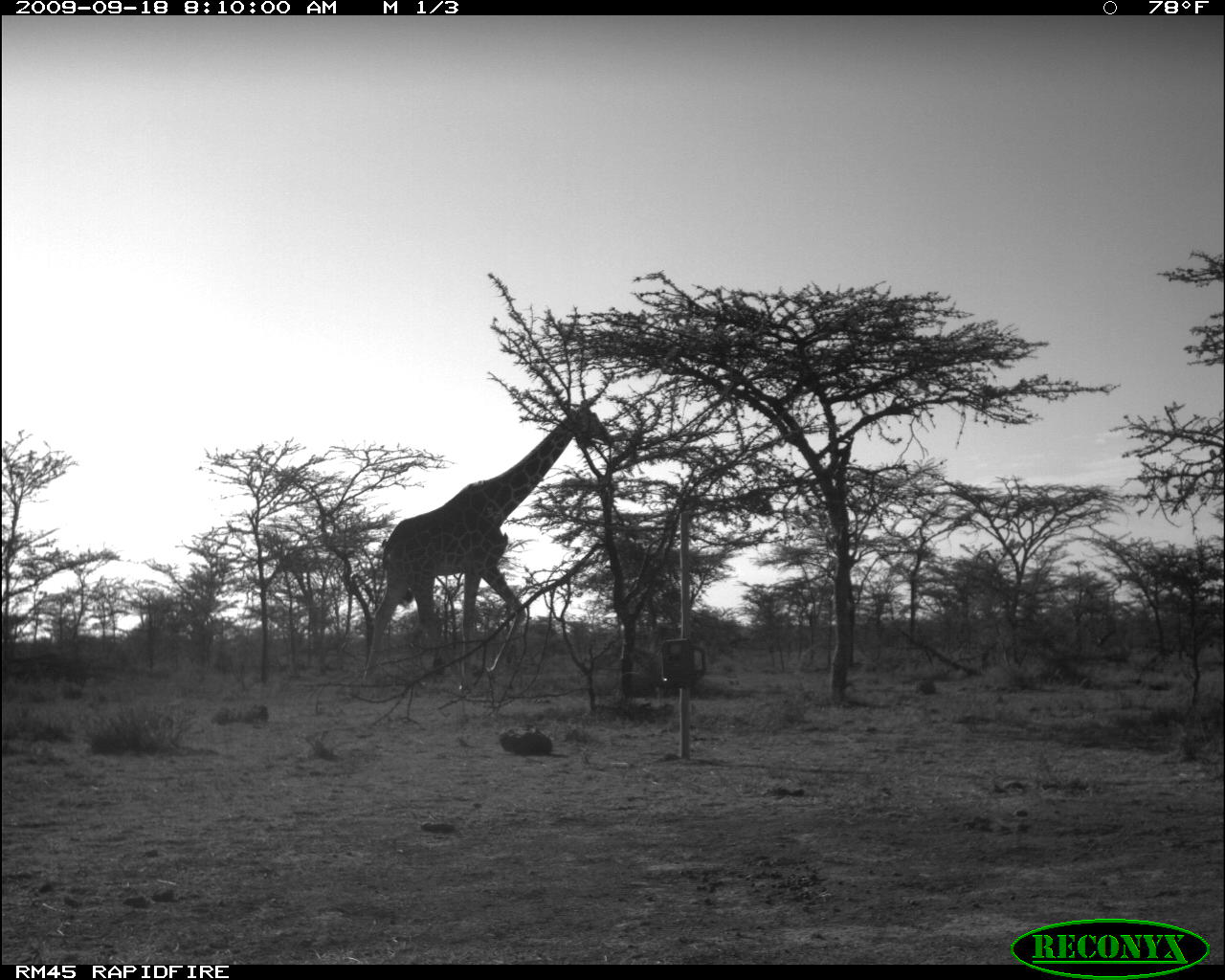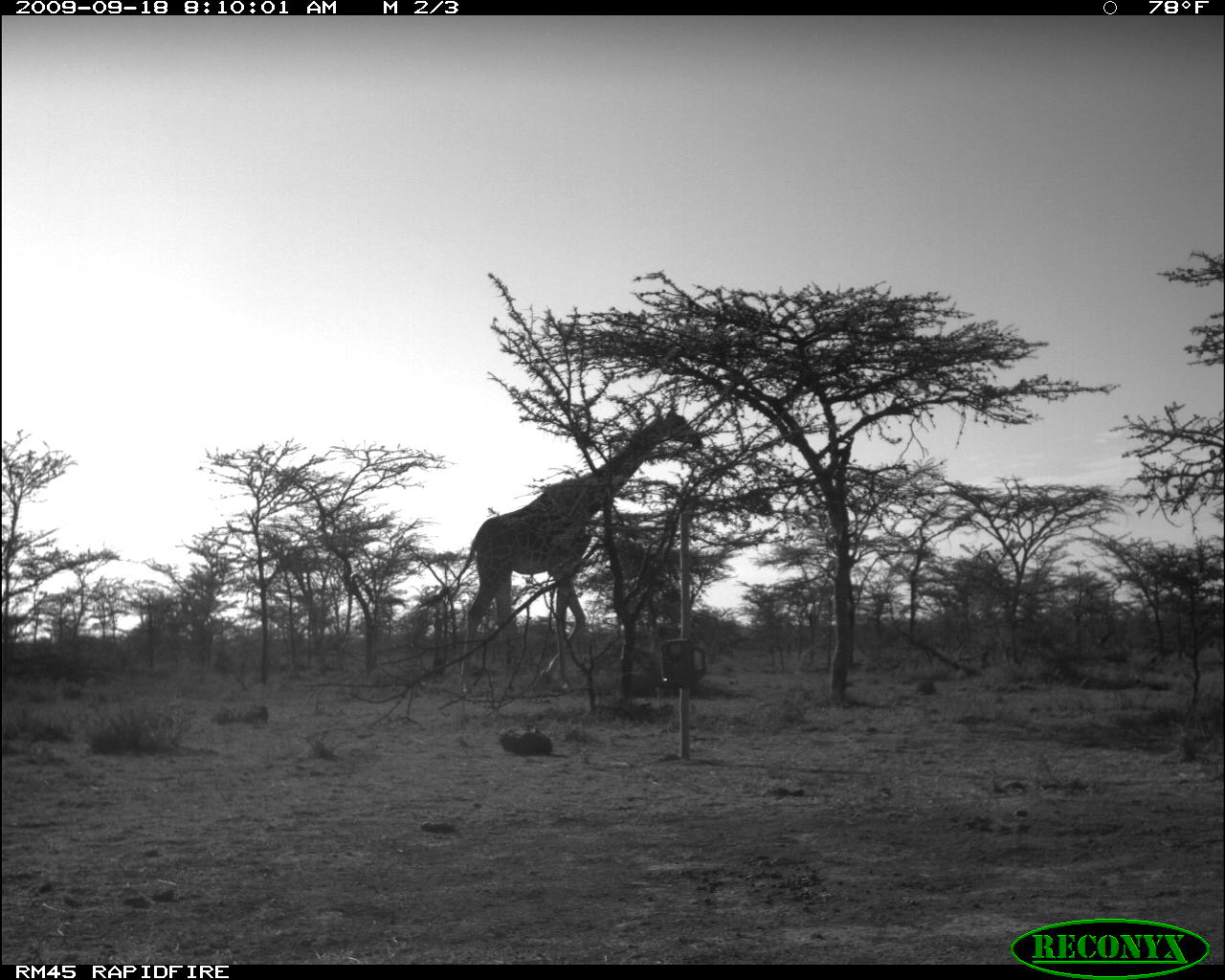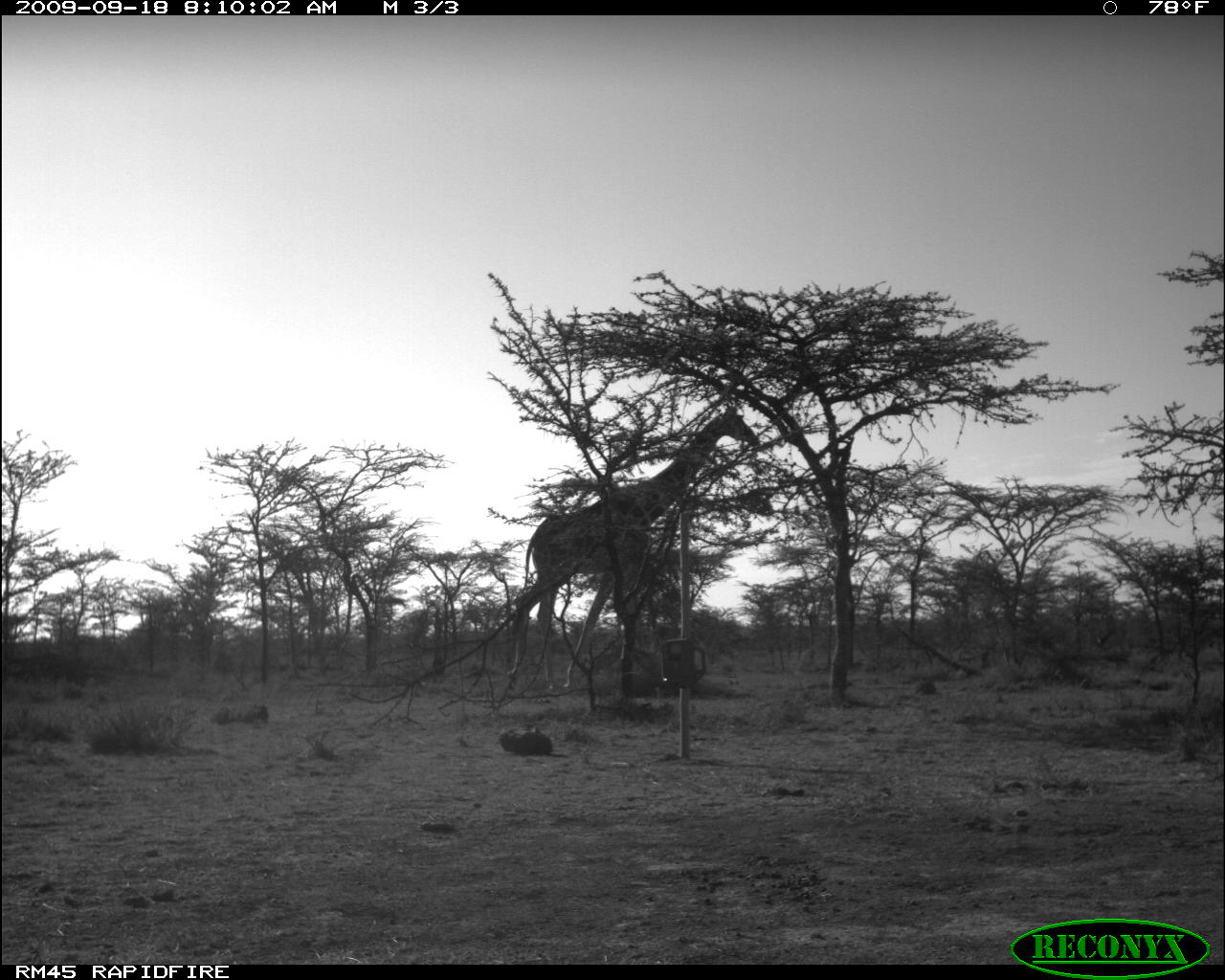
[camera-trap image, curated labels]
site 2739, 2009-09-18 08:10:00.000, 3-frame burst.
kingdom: Animalia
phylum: Chordata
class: Mammalia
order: Artiodactyla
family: Giraffidae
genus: Giraffa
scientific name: Giraffa camelopardalis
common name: giraffe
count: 1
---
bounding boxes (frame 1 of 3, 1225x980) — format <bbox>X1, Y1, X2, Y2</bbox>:
giraffa camelopardalis: <bbox>359, 397, 608, 684</bbox>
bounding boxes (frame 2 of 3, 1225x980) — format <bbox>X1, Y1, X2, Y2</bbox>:
giraffa camelopardalis: <bbox>417, 412, 703, 696</bbox>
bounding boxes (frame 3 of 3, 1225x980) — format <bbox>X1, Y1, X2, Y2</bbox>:
giraffa camelopardalis: <bbox>507, 407, 760, 687</bbox>